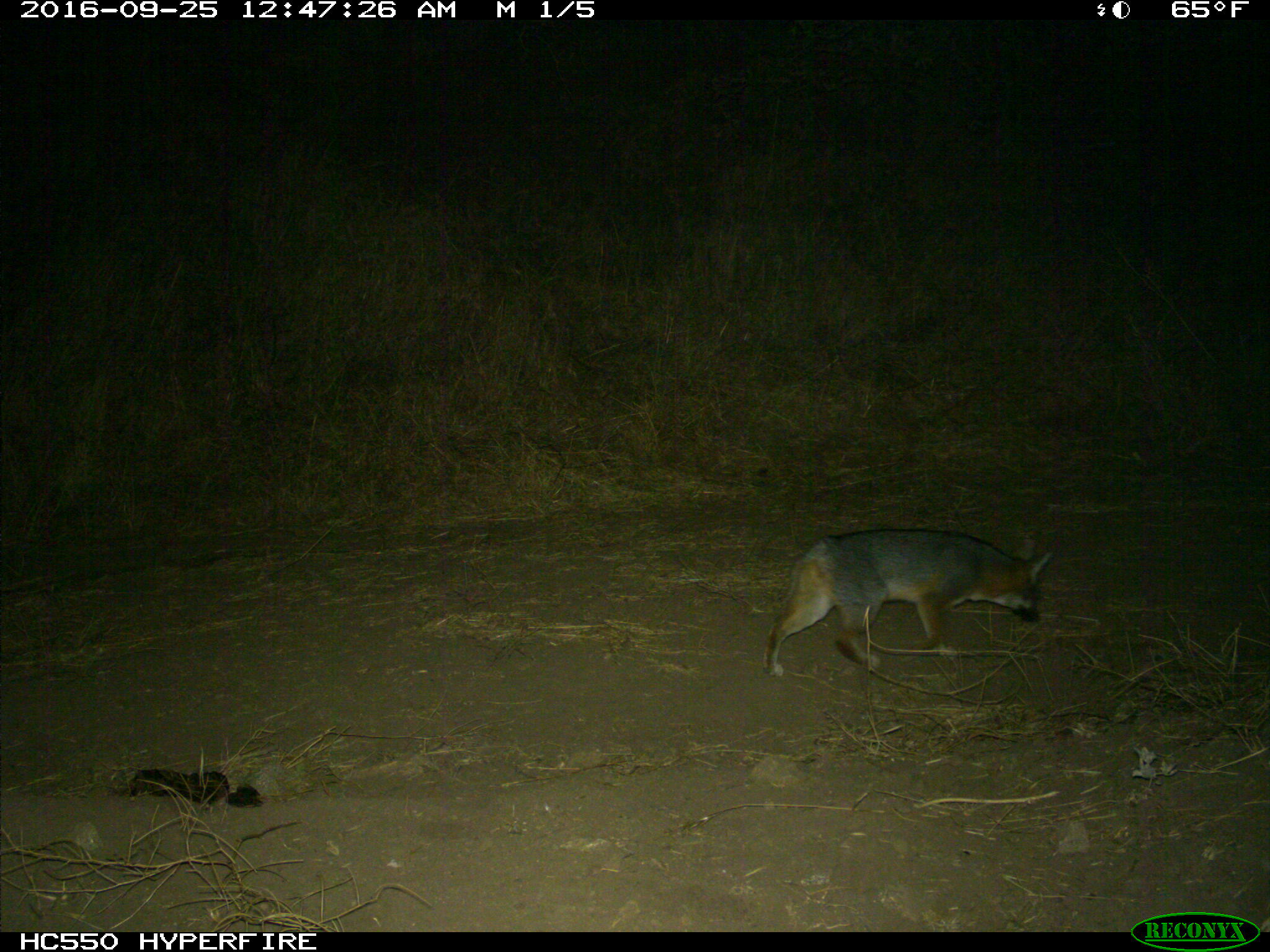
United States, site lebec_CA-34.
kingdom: Animalia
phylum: Chordata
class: Mammalia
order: Carnivora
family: Canidae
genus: Urocyon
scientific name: Urocyon cinereoargenteus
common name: gray fox